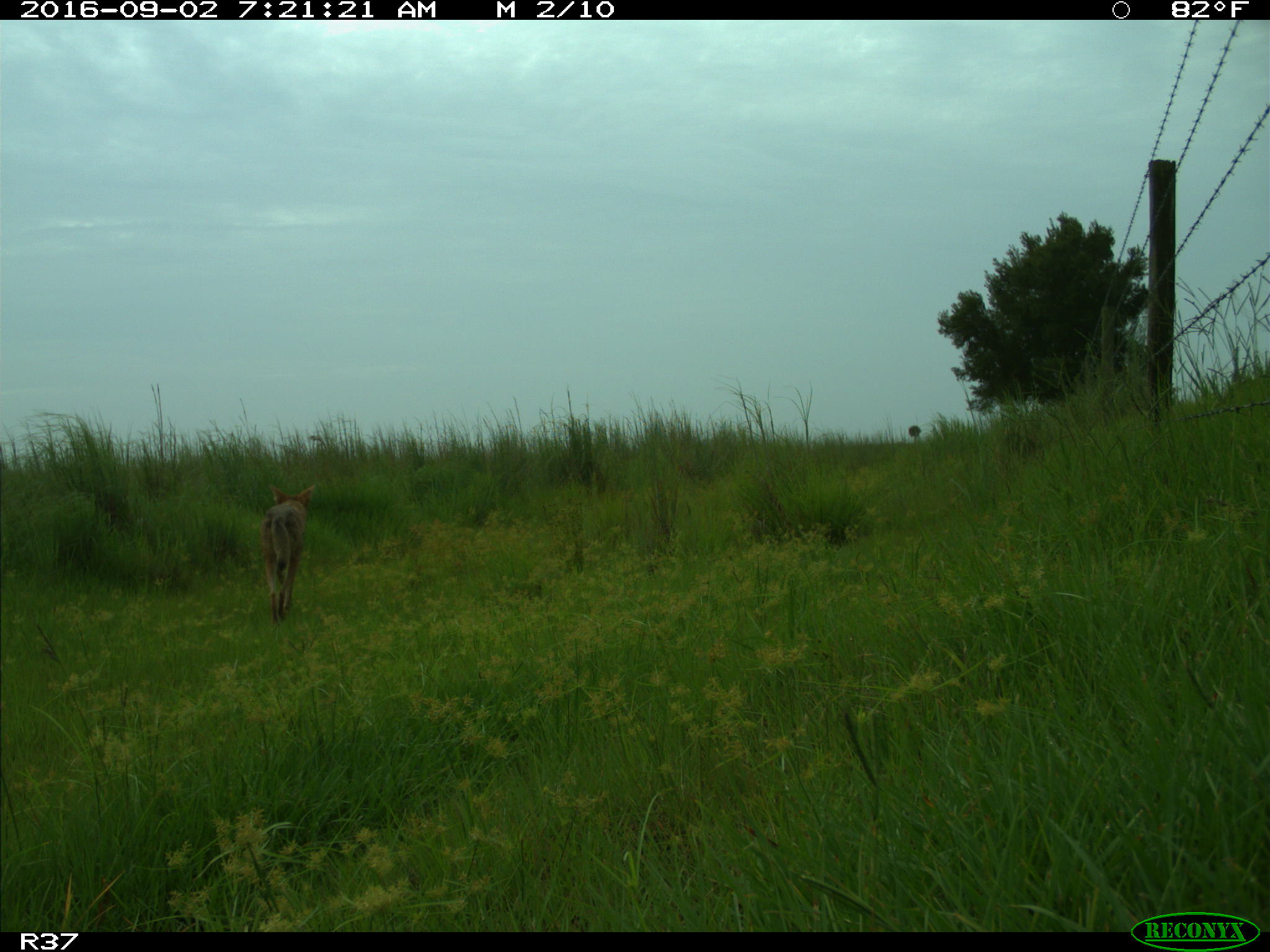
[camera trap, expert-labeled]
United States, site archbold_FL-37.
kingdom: Animalia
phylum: Chordata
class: Mammalia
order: Carnivora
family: Canidae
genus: Canis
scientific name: Canis latrans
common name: coyote